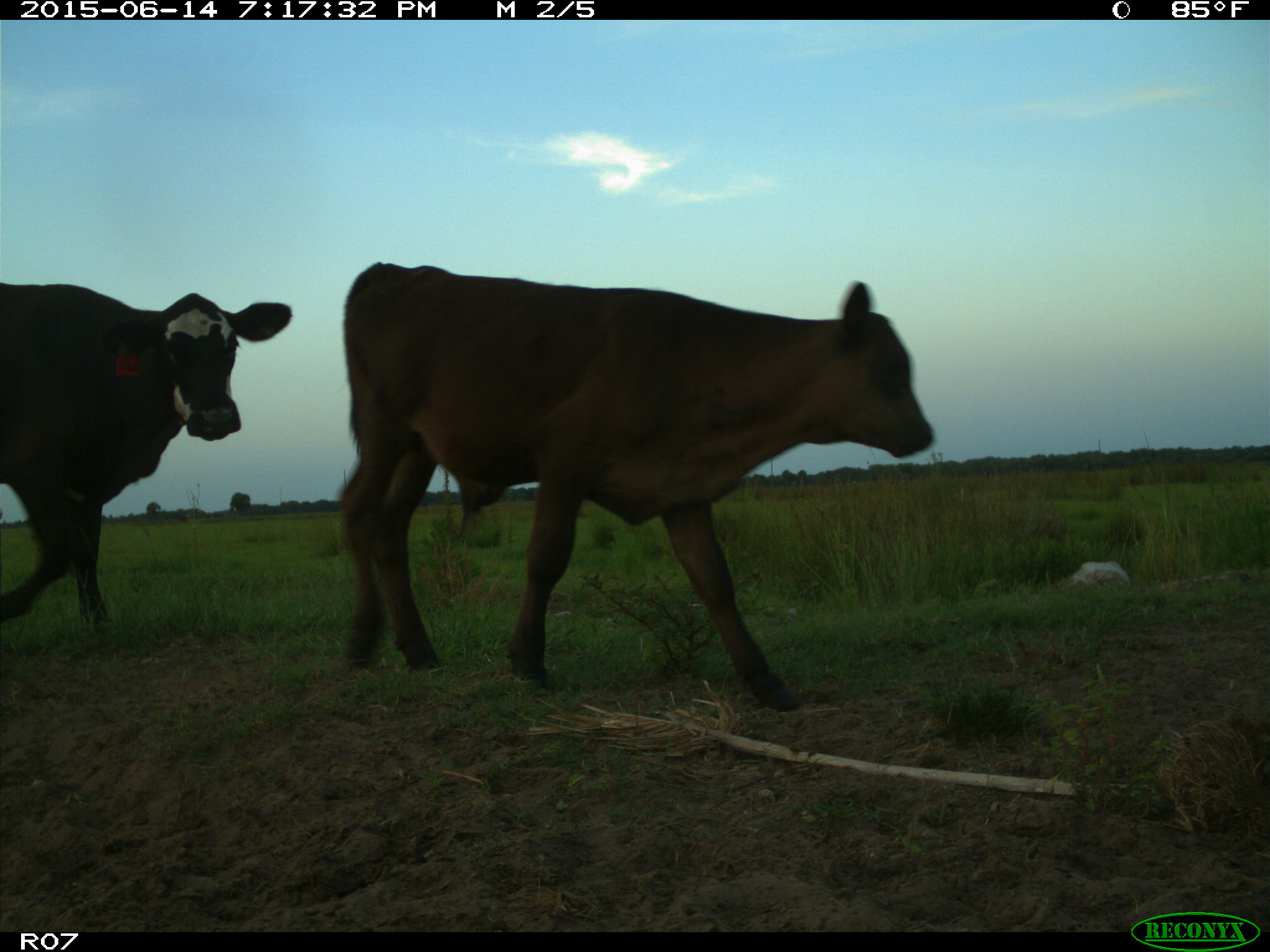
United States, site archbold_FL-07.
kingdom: Animalia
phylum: Chordata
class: Mammalia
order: Artiodactyla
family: Bovidae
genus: Bos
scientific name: Bos taurus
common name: domestic cow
Bos taurus (domestic cow).